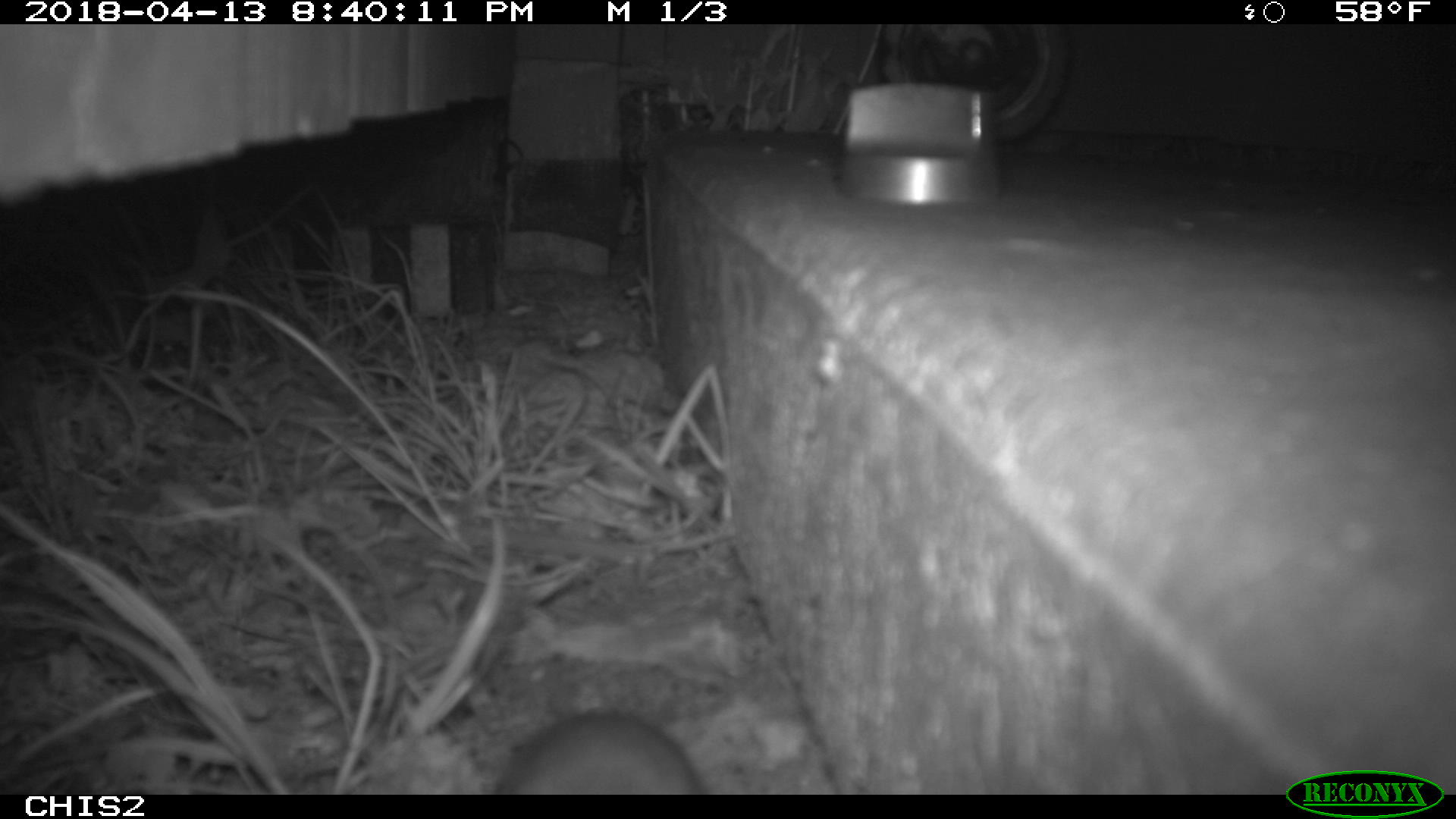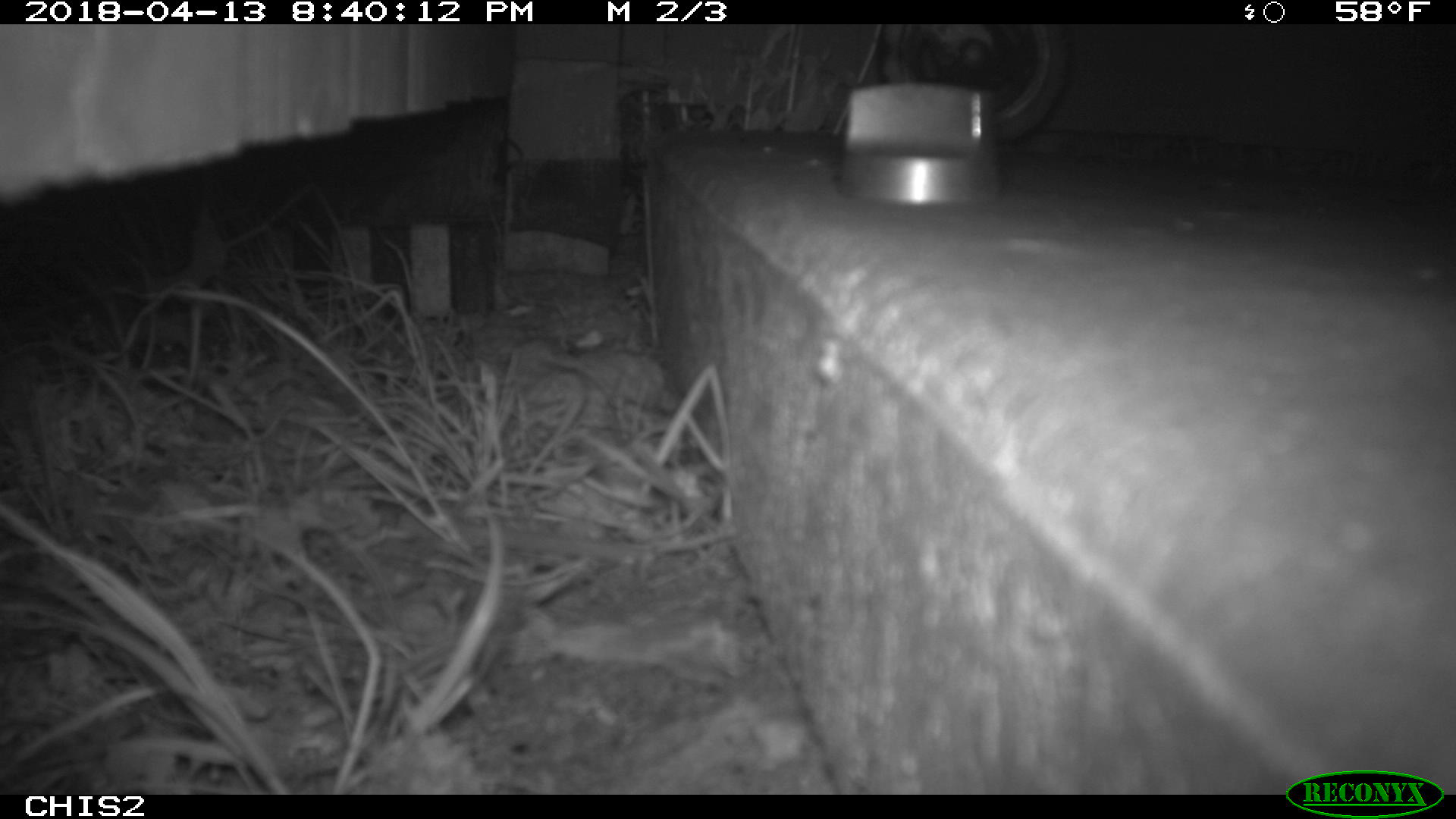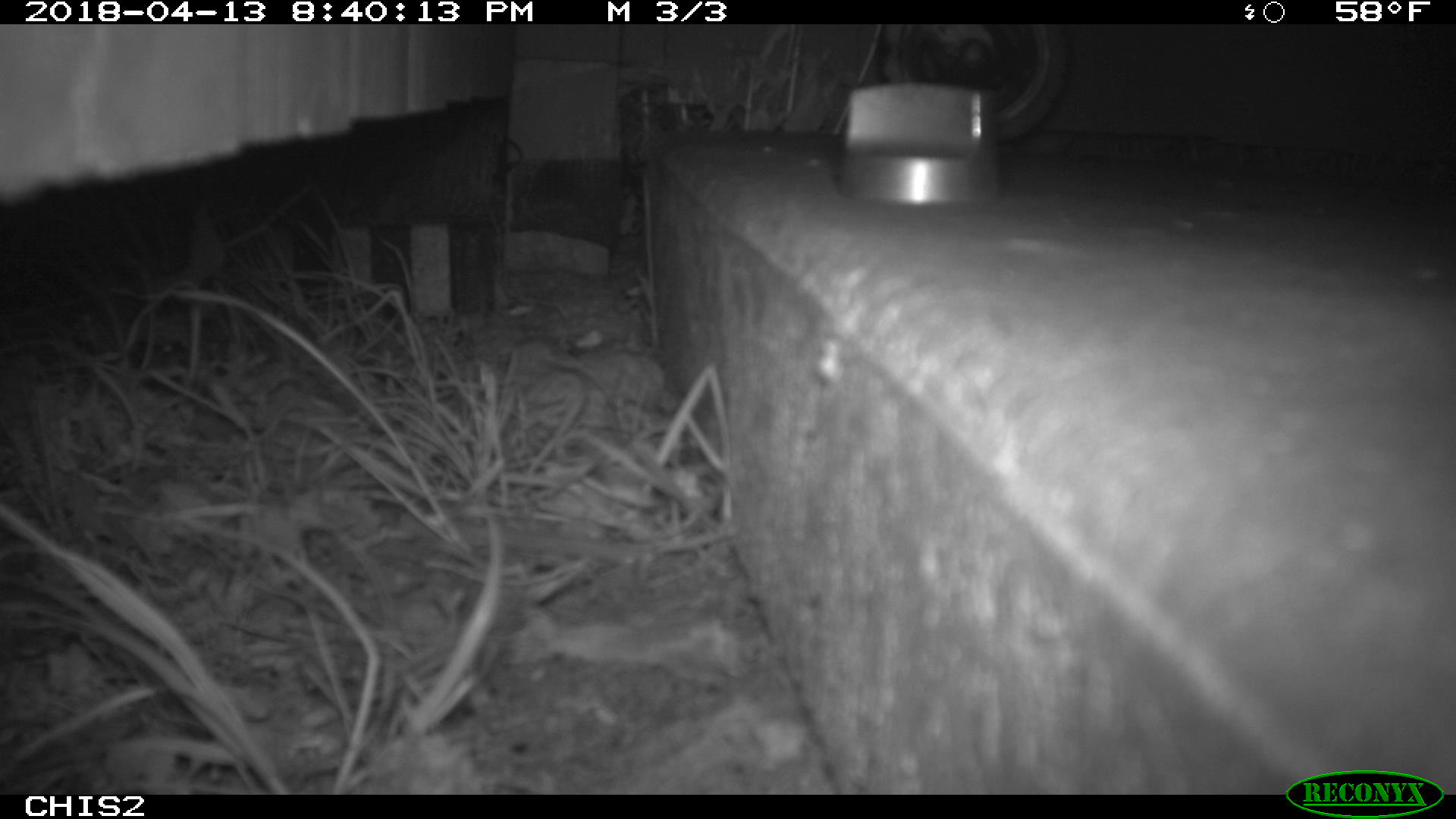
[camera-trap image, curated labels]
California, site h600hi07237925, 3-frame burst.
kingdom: Animalia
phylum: Chordata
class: Mammalia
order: Rodentia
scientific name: Rodentia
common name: rodent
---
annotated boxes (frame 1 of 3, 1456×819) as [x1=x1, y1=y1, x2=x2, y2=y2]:
rodent: [x1=491, y1=710, x2=702, y2=793]